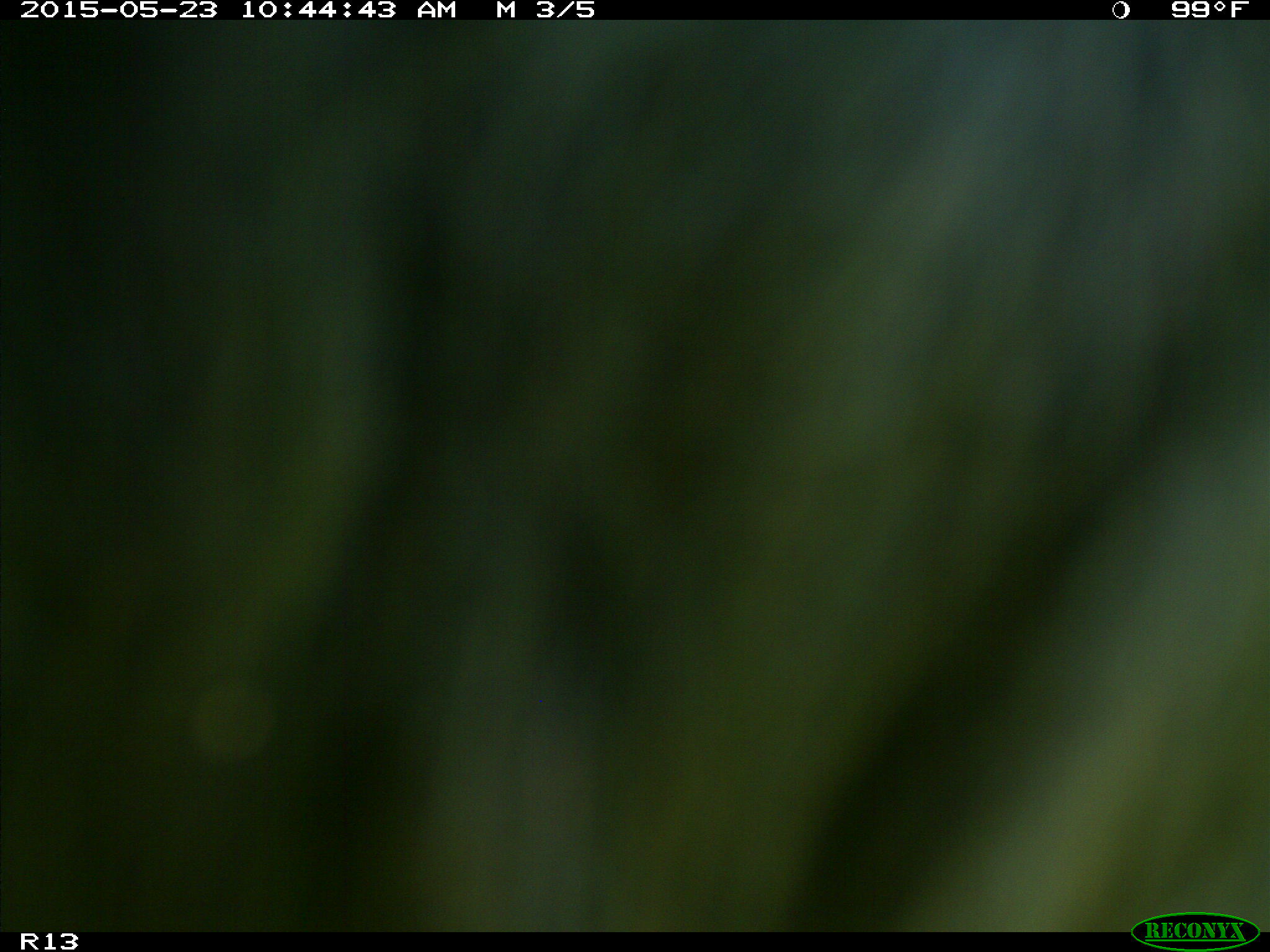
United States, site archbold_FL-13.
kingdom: Animalia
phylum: Chordata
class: Mammalia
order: Artiodactyla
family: Bovidae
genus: Bos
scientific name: Bos taurus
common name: domestic cow